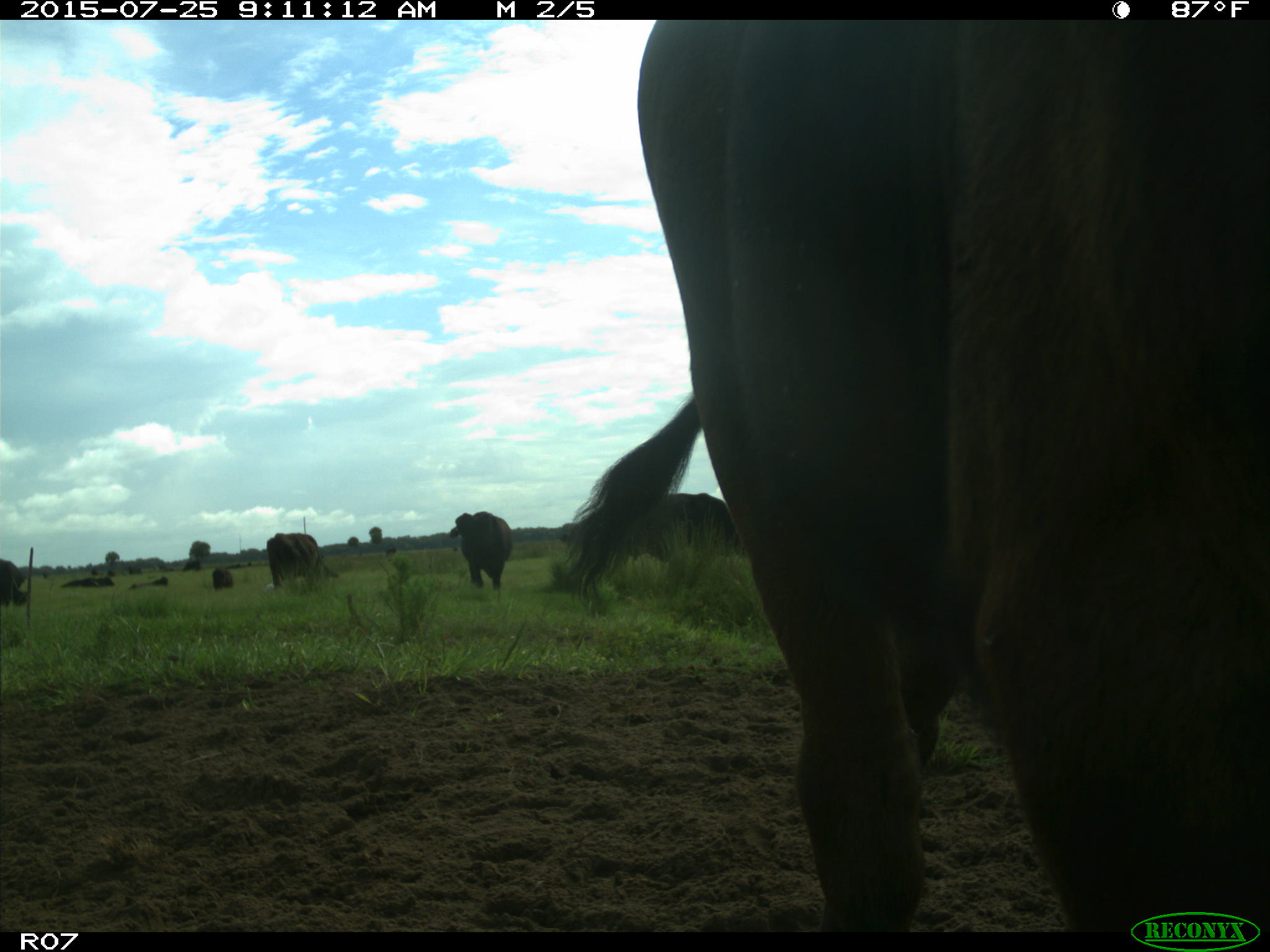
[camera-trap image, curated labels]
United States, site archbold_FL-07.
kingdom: Animalia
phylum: Chordata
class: Mammalia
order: Artiodactyla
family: Bovidae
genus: Bos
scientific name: Bos taurus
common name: domestic cow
Bos taurus (domestic cow).